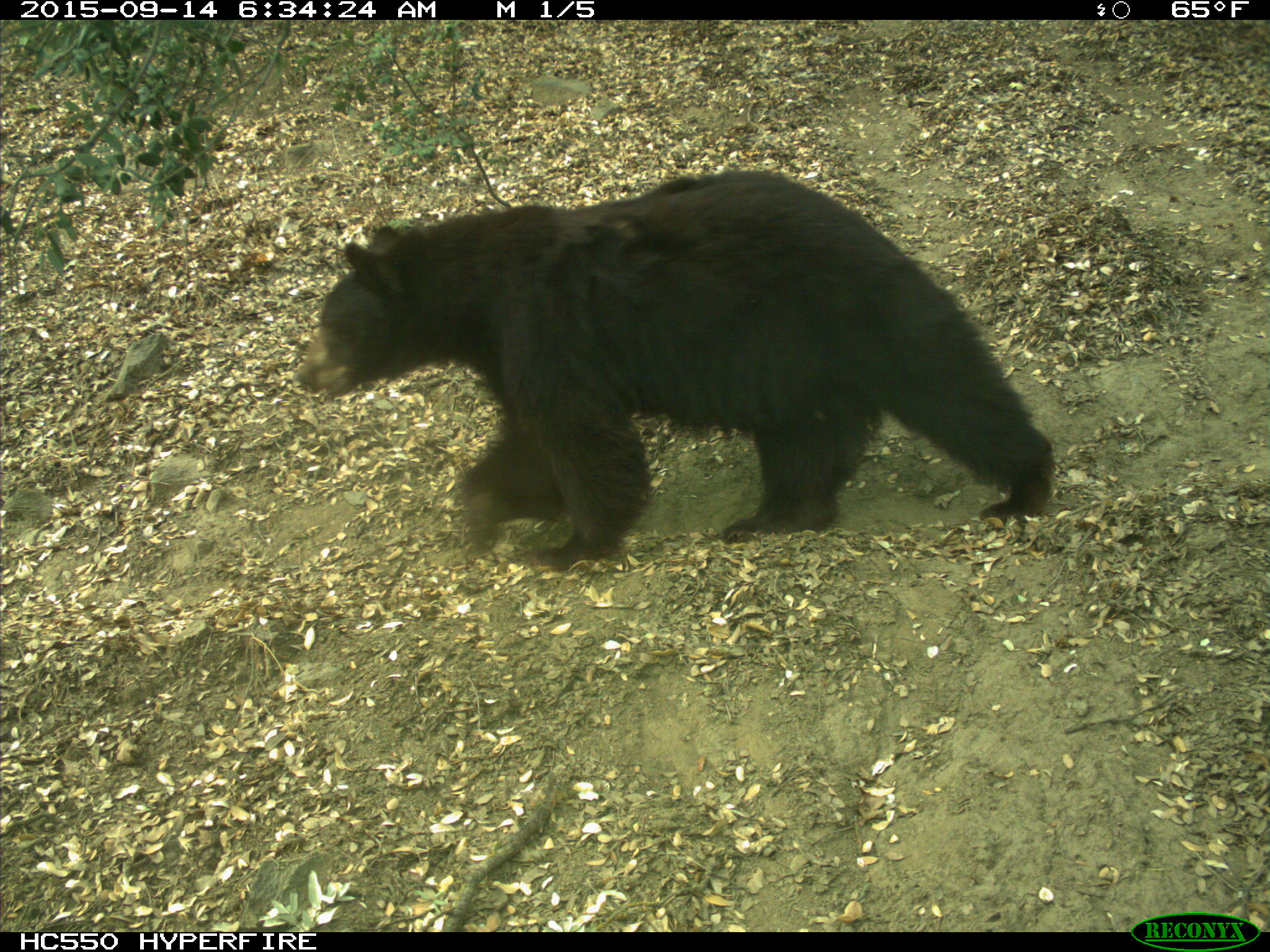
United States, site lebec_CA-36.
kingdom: Animalia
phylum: Chordata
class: Mammalia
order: Carnivora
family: Ursidae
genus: Ursus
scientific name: Ursus americanus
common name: american black bear